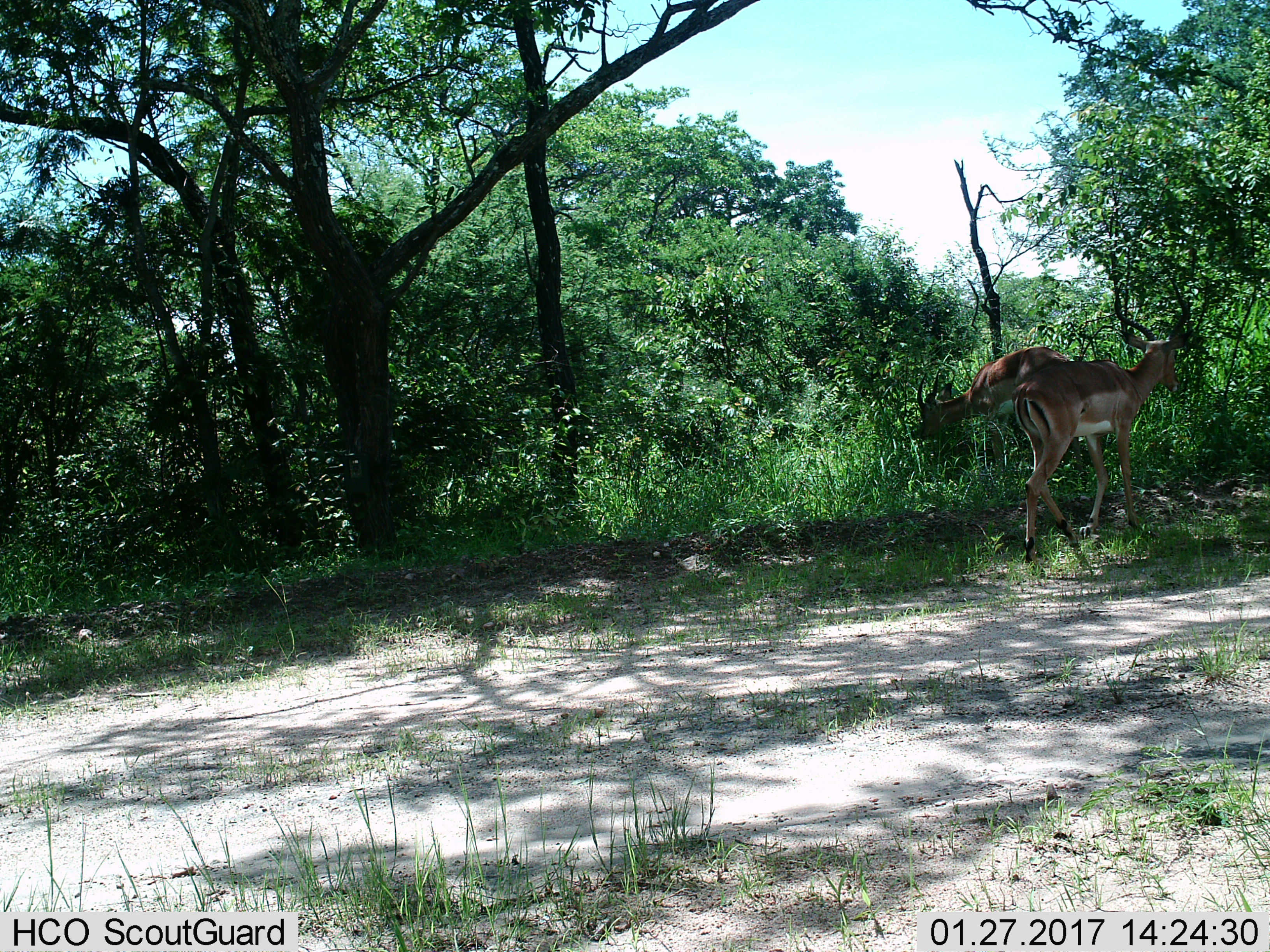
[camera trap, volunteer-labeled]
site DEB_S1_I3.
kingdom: Animalia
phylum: Chordata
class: Mammalia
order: Artiodactyla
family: Bovidae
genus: Aepyceros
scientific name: Aepyceros melampus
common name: impala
Impala (Aepyceros melampus), count 2. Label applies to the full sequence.